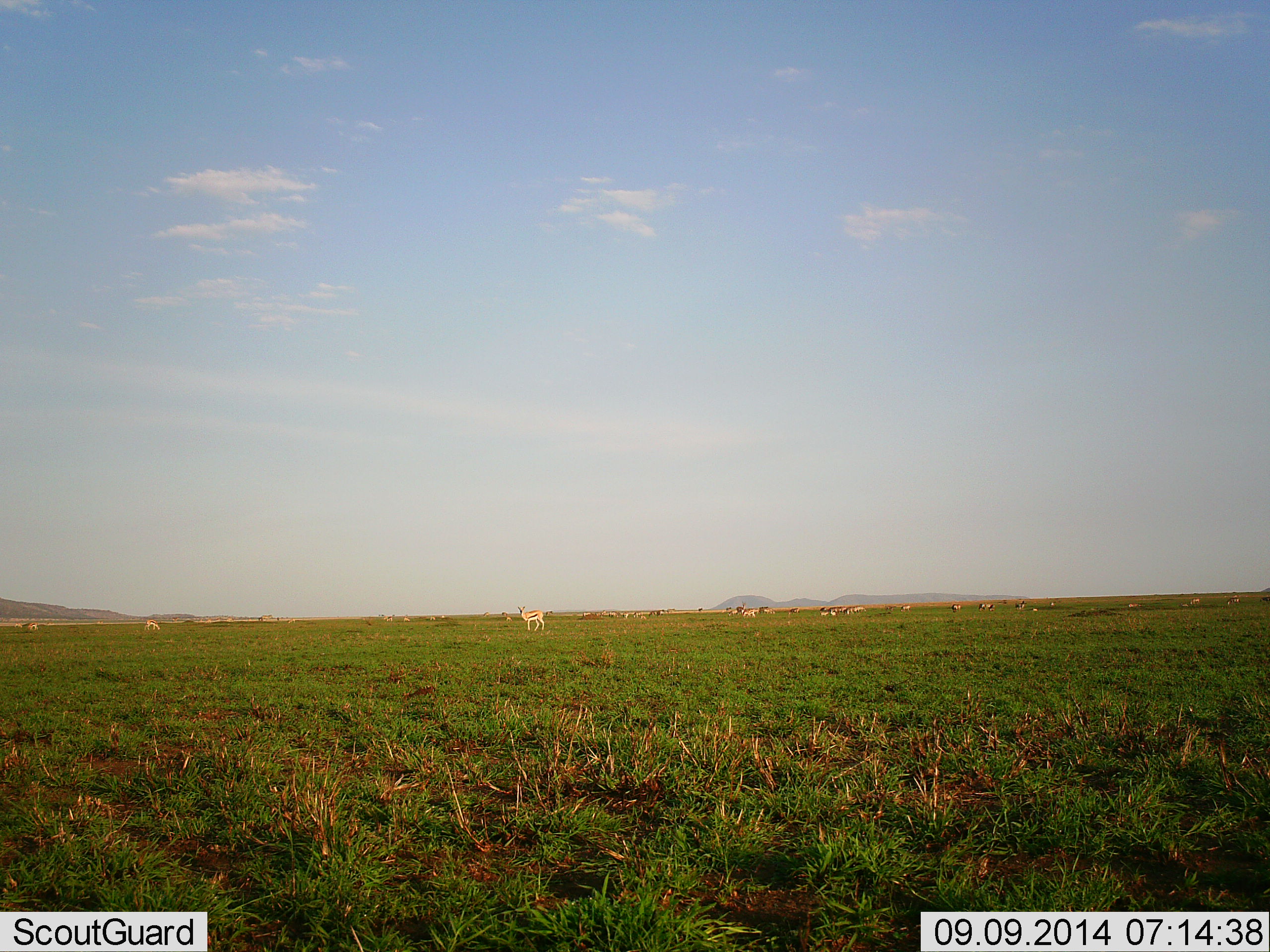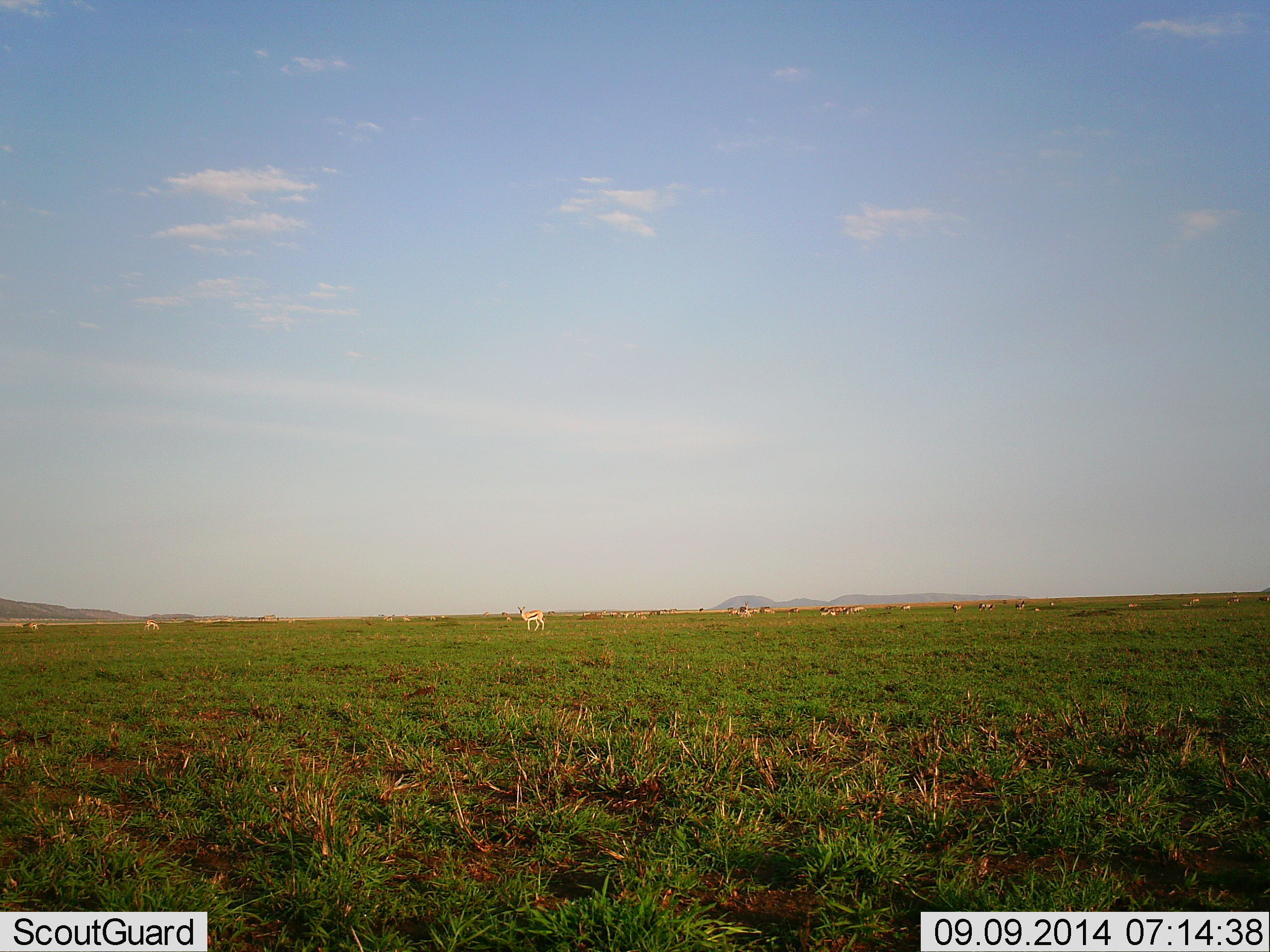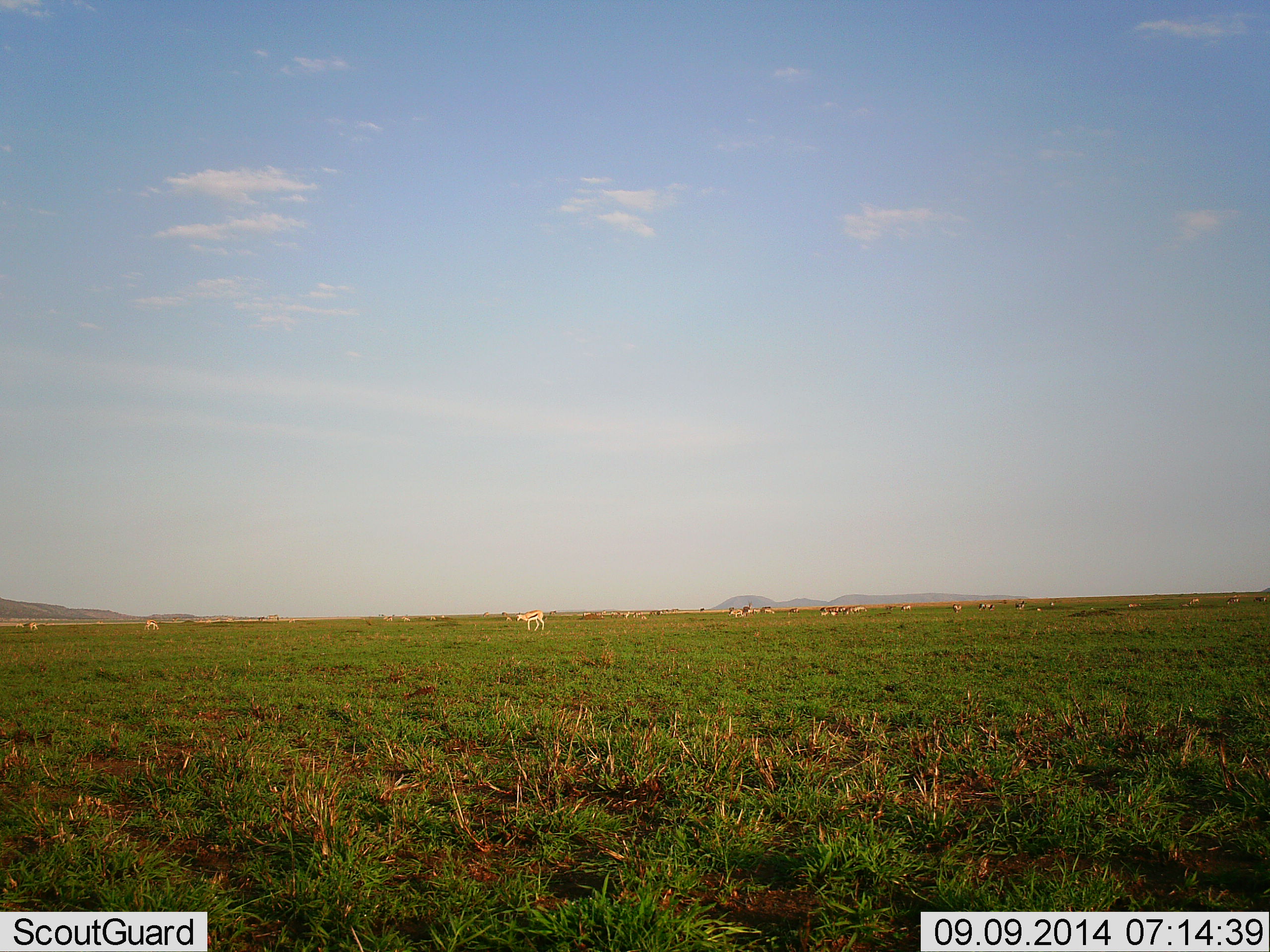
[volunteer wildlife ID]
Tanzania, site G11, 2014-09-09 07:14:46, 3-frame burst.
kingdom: Animalia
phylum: Chordata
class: Mammalia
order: Artiodactyla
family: Bovidae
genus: Eudorcas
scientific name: Eudorcas thomsonii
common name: thomson's gazelle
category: gazellethomsons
Gazellethomsons (thomson's gazelle) (Eudorcas thomsonii), count 11-50. Behavior (volunteer vote fractions): standing 80%, resting 0%, moving 50%, interacting 10%. Young present (vote fraction): 0%. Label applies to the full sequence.